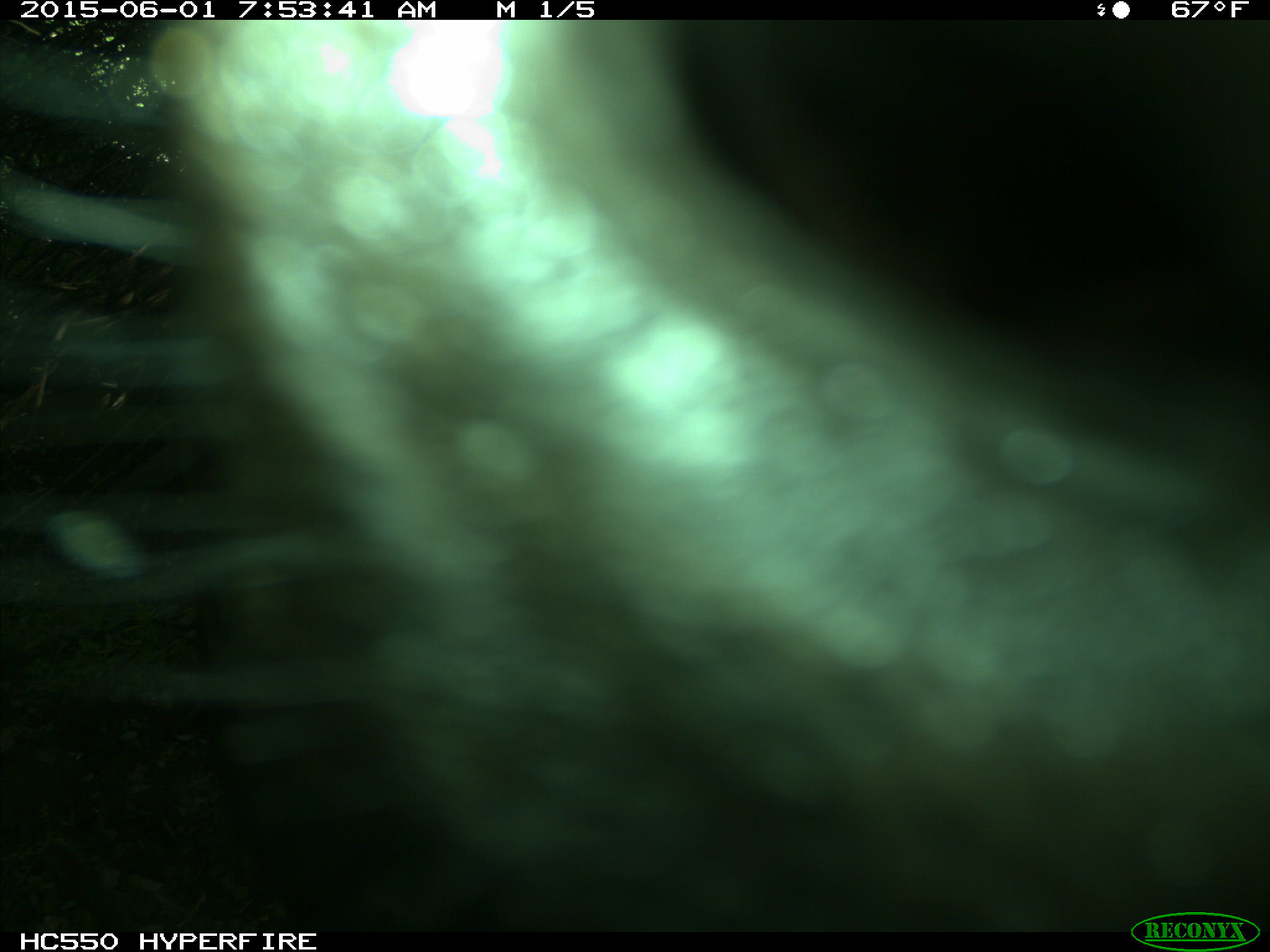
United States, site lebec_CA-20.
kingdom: Animalia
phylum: Chordata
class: Mammalia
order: Artiodactyla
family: Bovidae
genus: Bos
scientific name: Bos taurus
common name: domestic cow